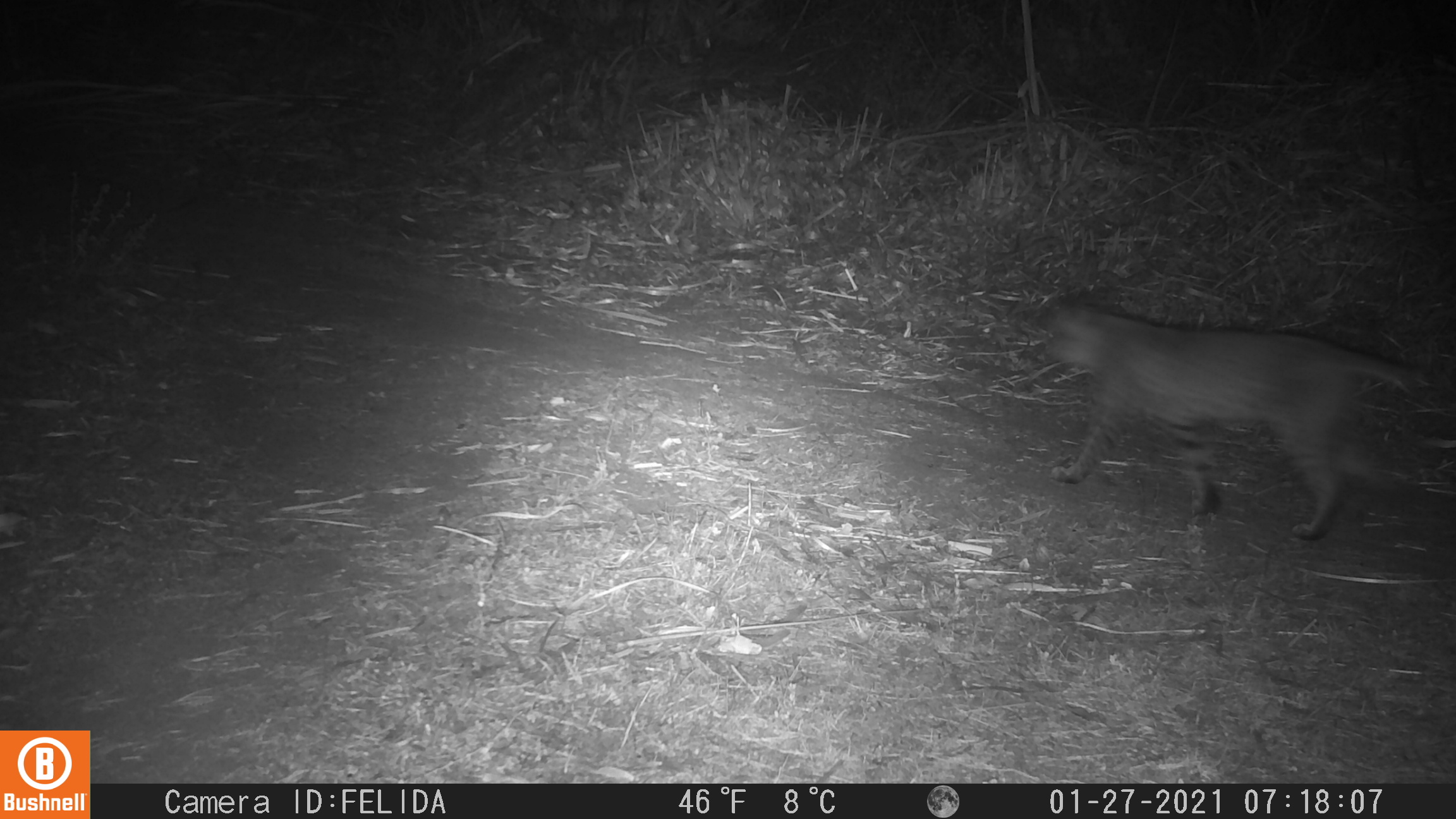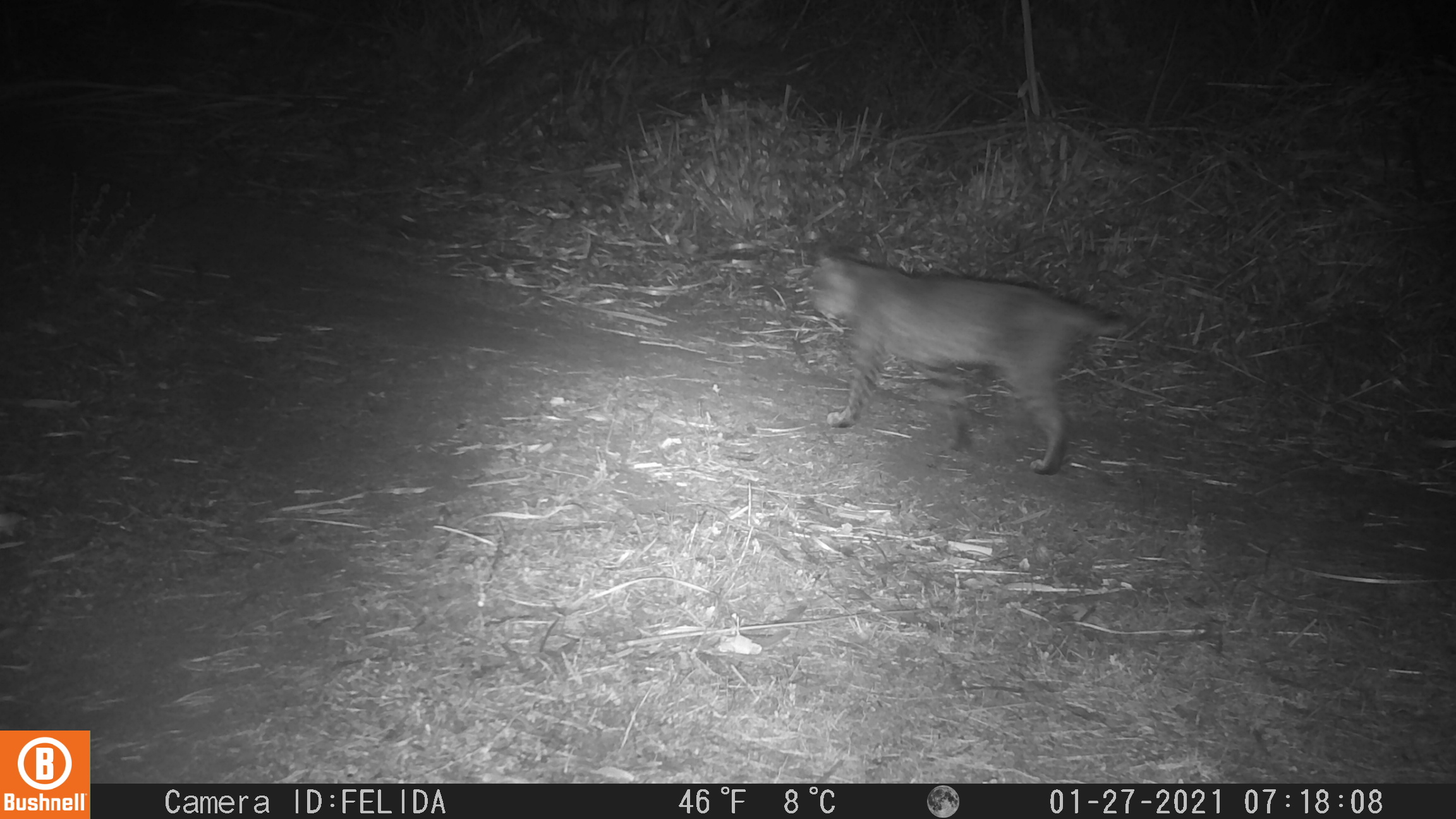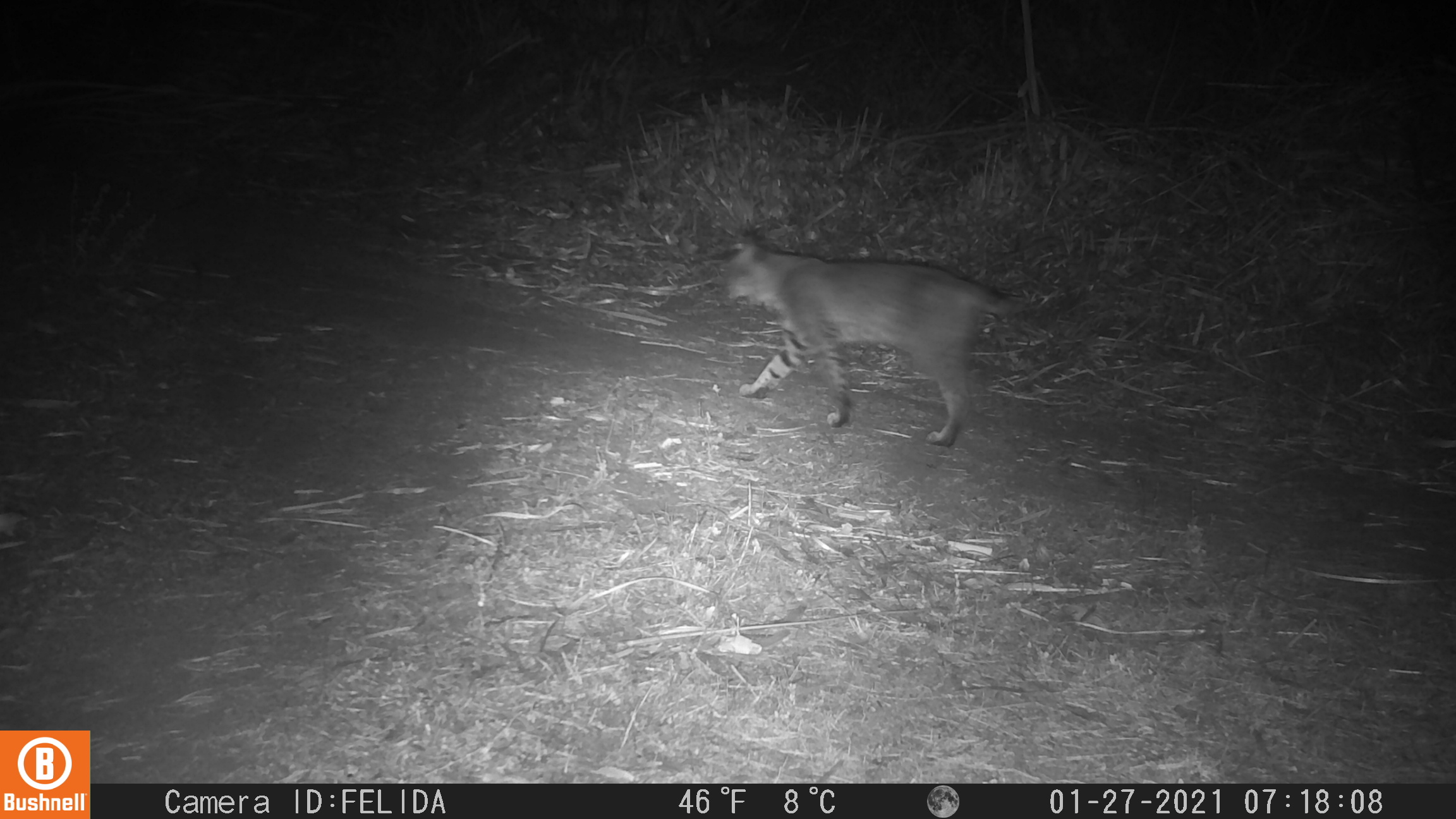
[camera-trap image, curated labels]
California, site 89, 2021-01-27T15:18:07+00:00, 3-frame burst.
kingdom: Animalia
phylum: Chordata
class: Mammalia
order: Carnivora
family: Felidae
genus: Lynx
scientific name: Lynx rufus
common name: bobcat